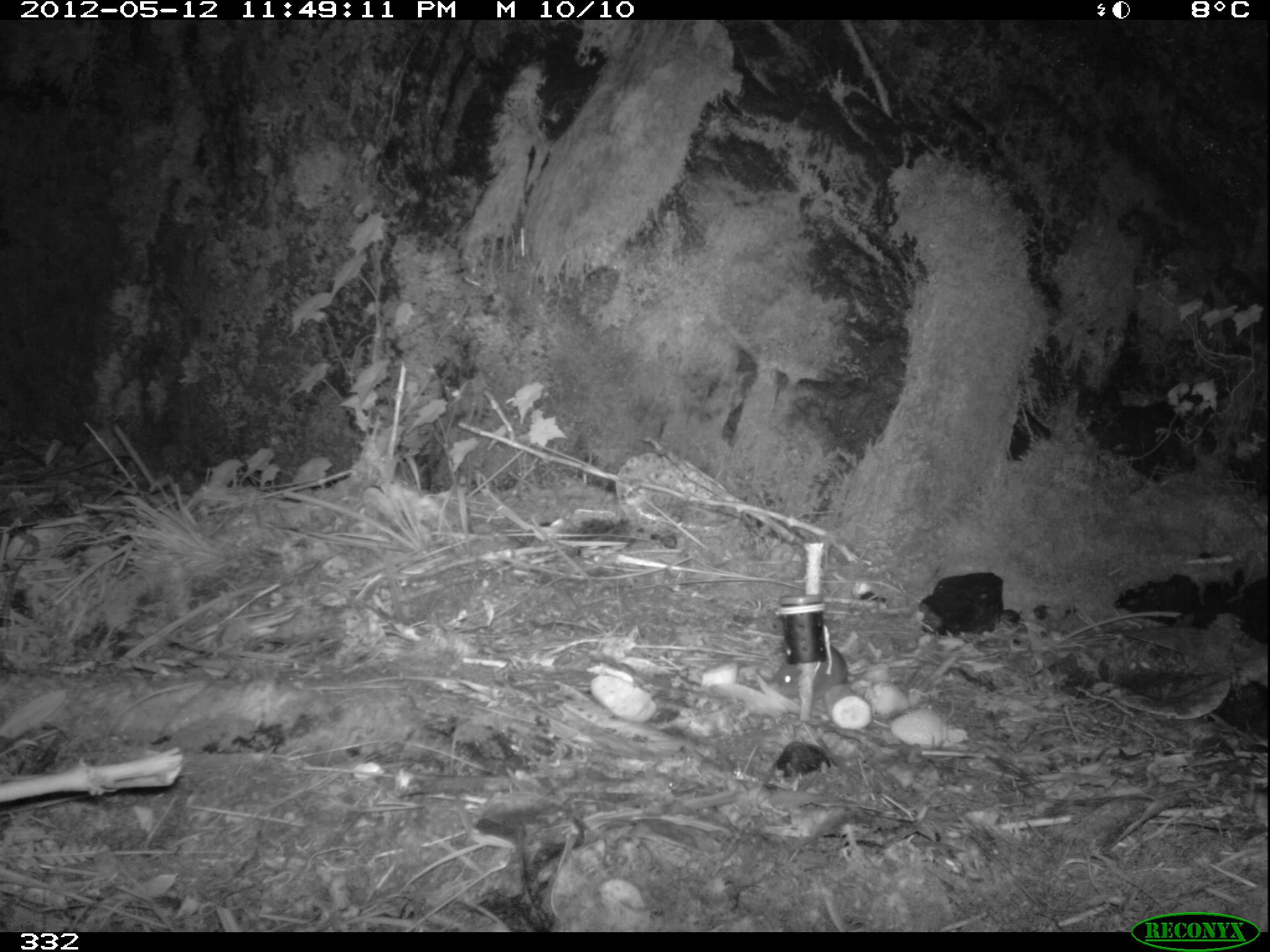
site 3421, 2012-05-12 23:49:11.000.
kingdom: Animalia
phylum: Chordata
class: Mammalia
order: Rodentia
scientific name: Rodentia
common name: rodents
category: unknown rodent